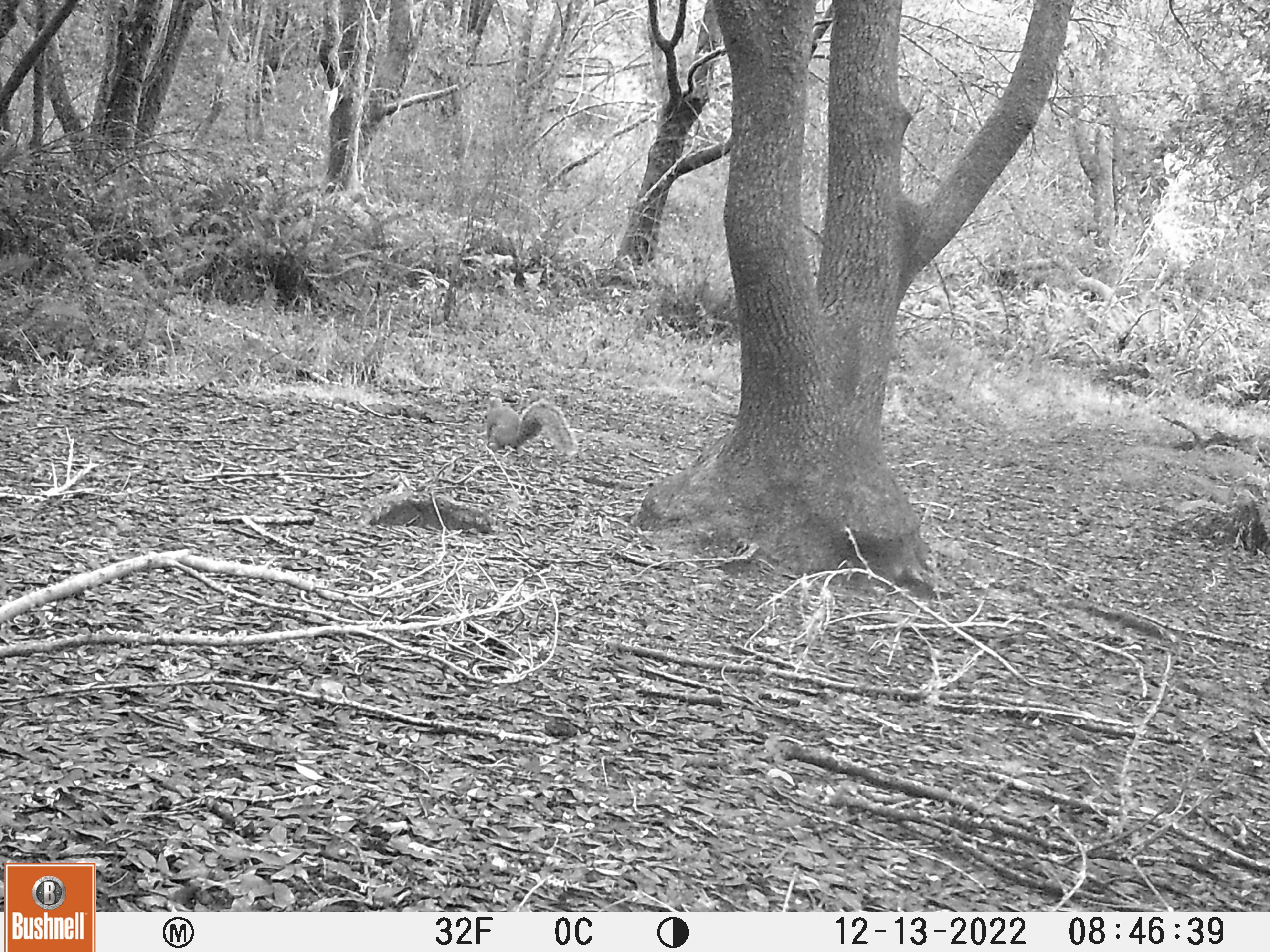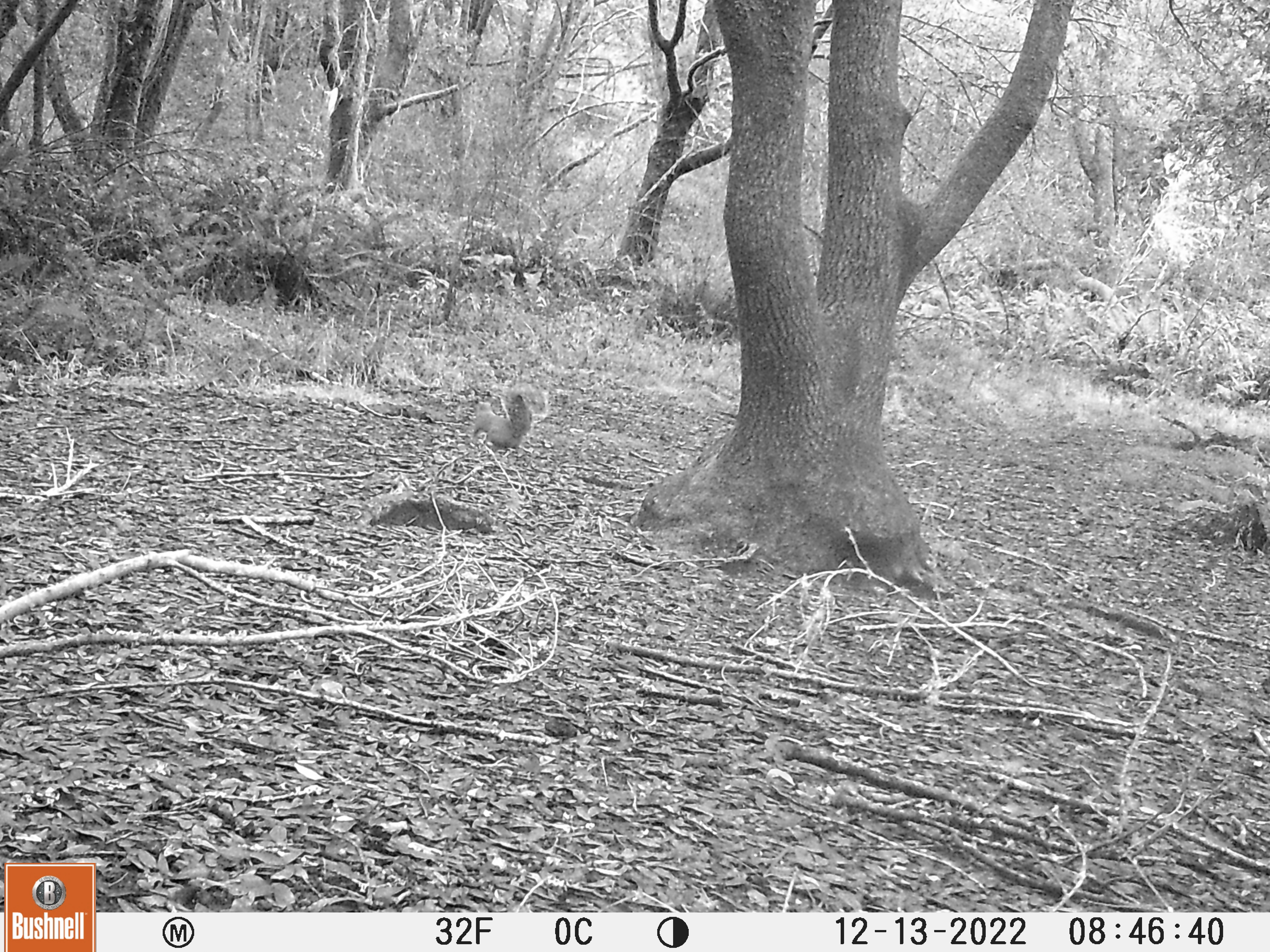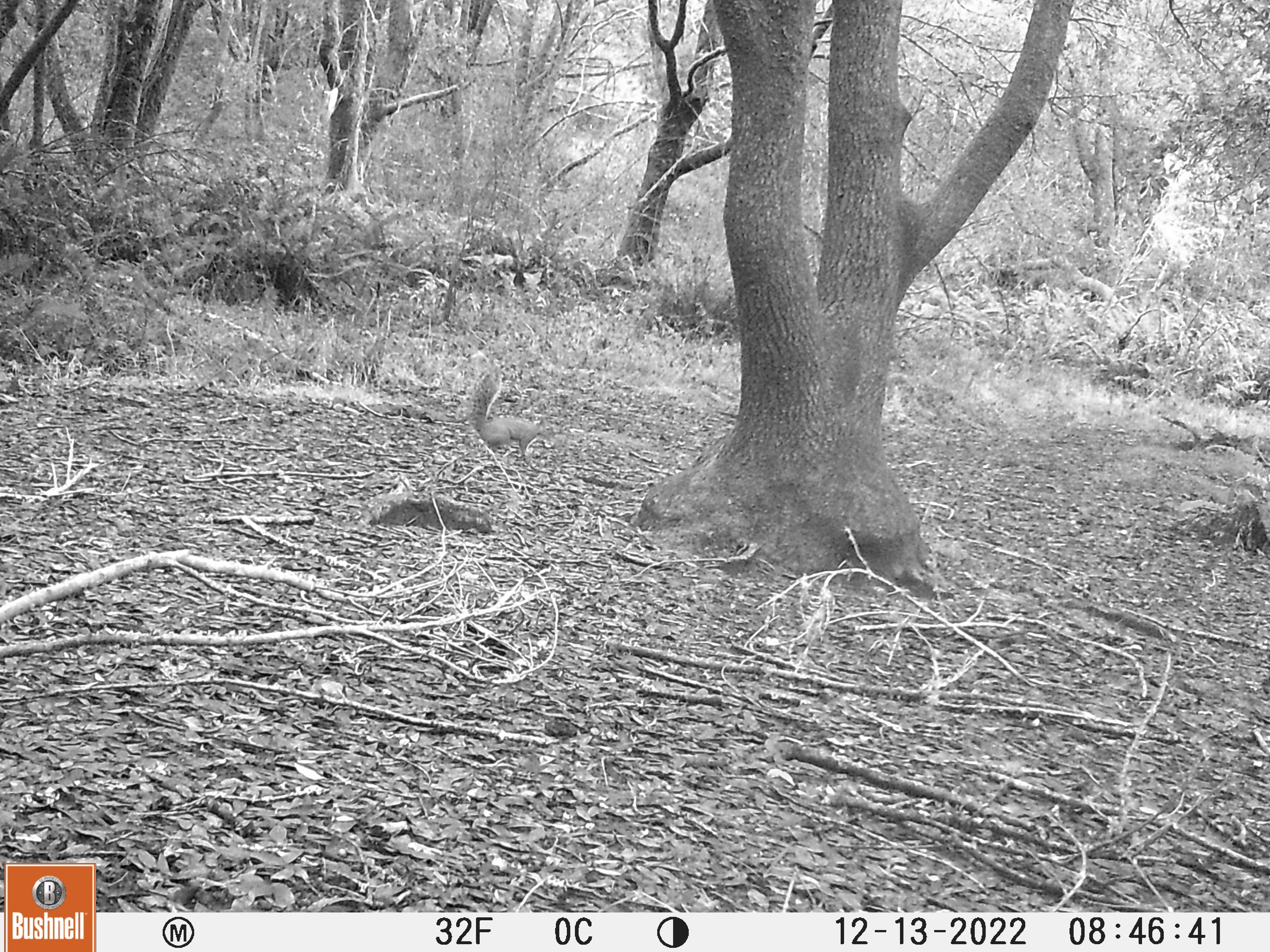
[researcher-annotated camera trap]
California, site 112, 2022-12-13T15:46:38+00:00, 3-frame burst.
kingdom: Animalia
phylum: Chordata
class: Mammalia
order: Rodentia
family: Sciuridae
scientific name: Sciuridae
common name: squirrel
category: unknown squirrel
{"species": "unknown squirrel (squirrel) (Sciuridae)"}